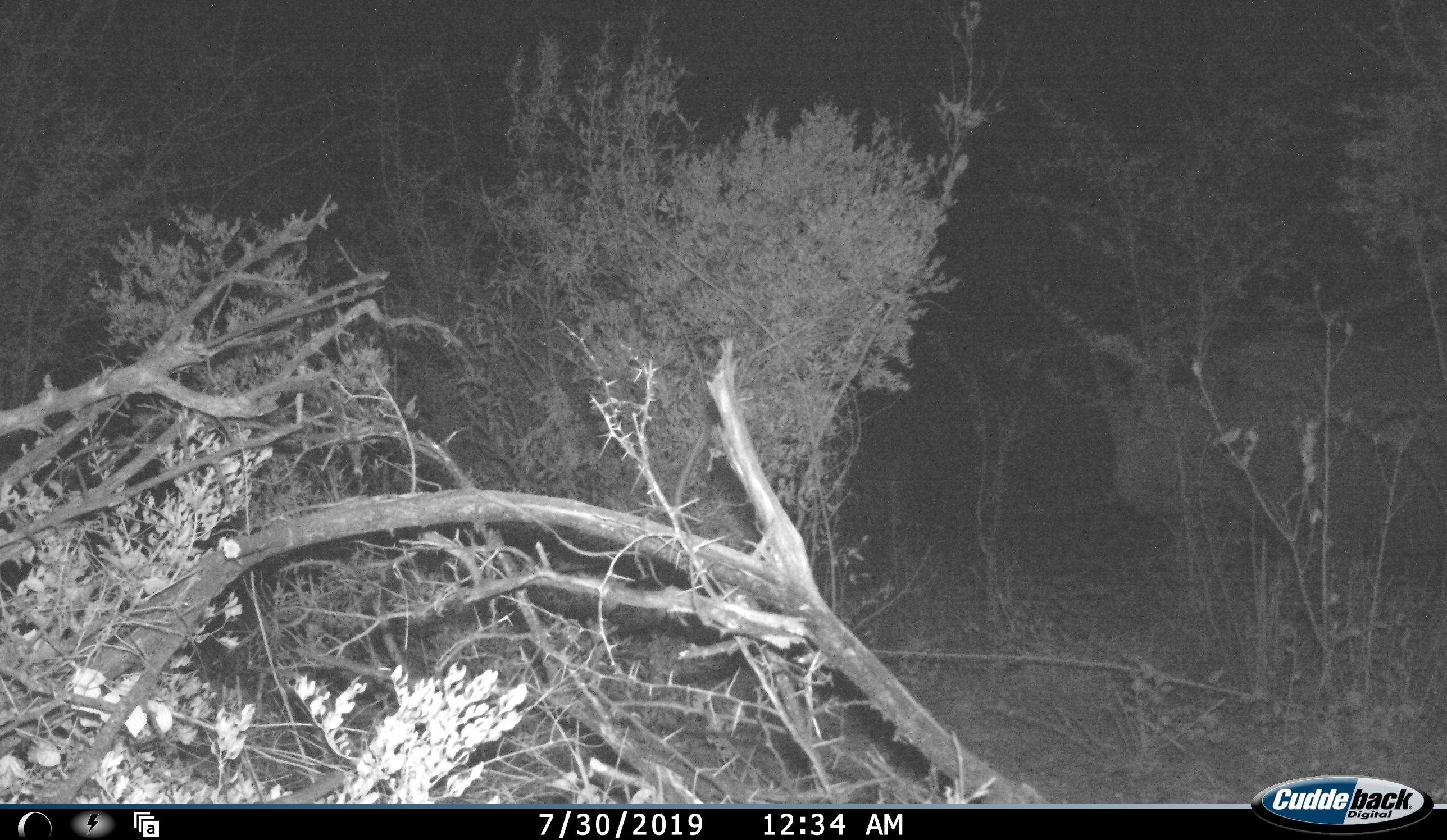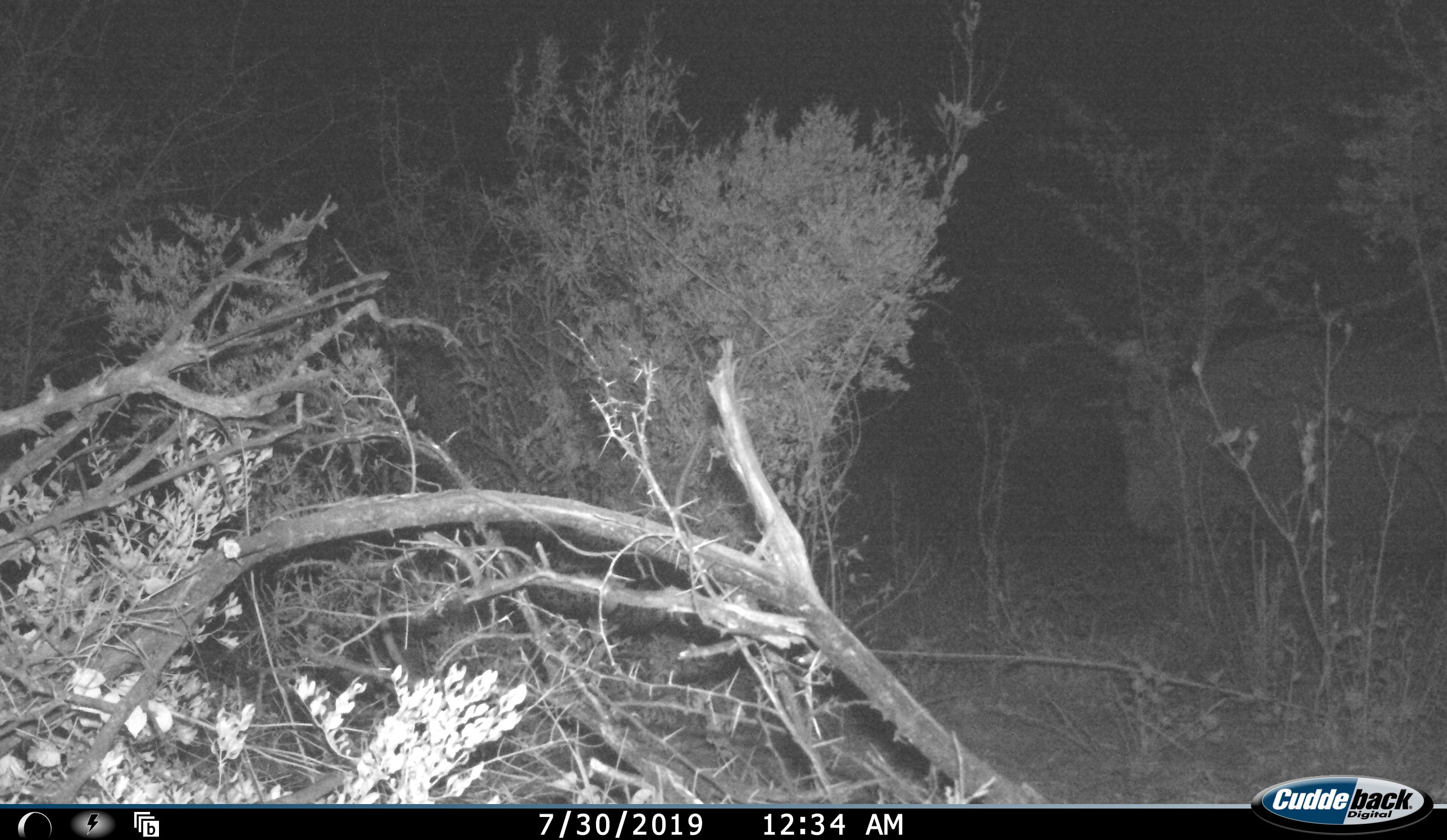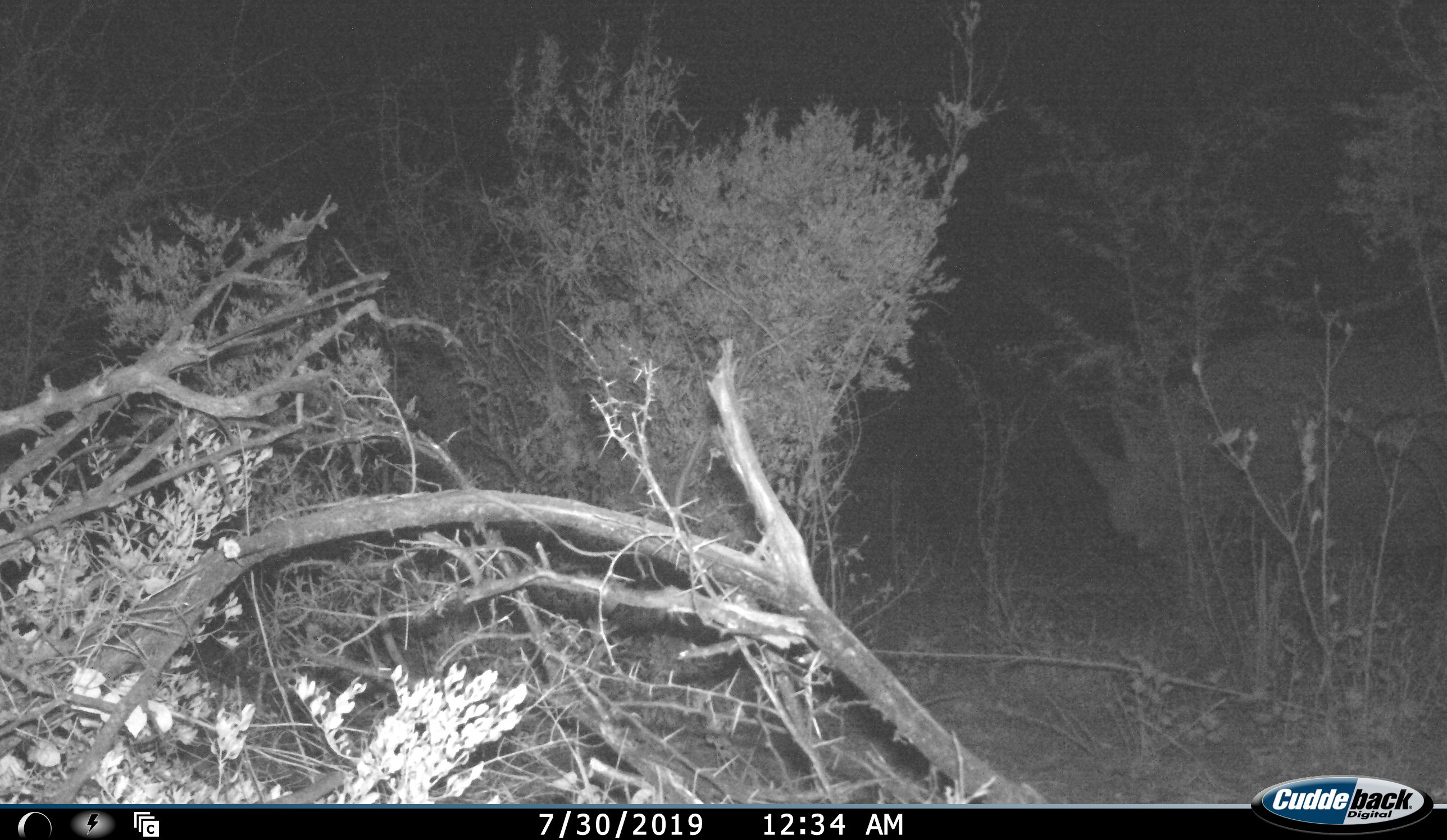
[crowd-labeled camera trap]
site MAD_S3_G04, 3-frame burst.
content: unidentified animal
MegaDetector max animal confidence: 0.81